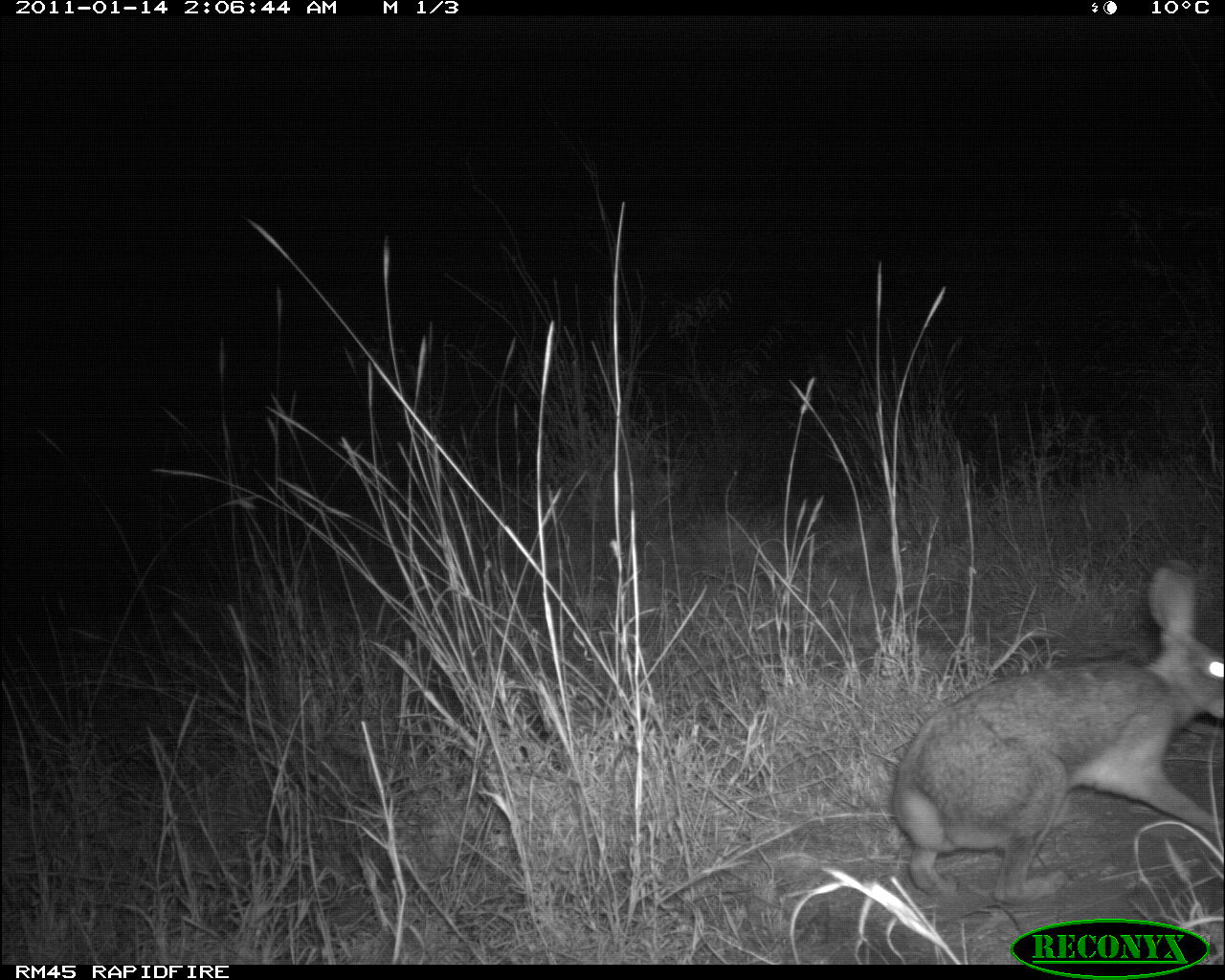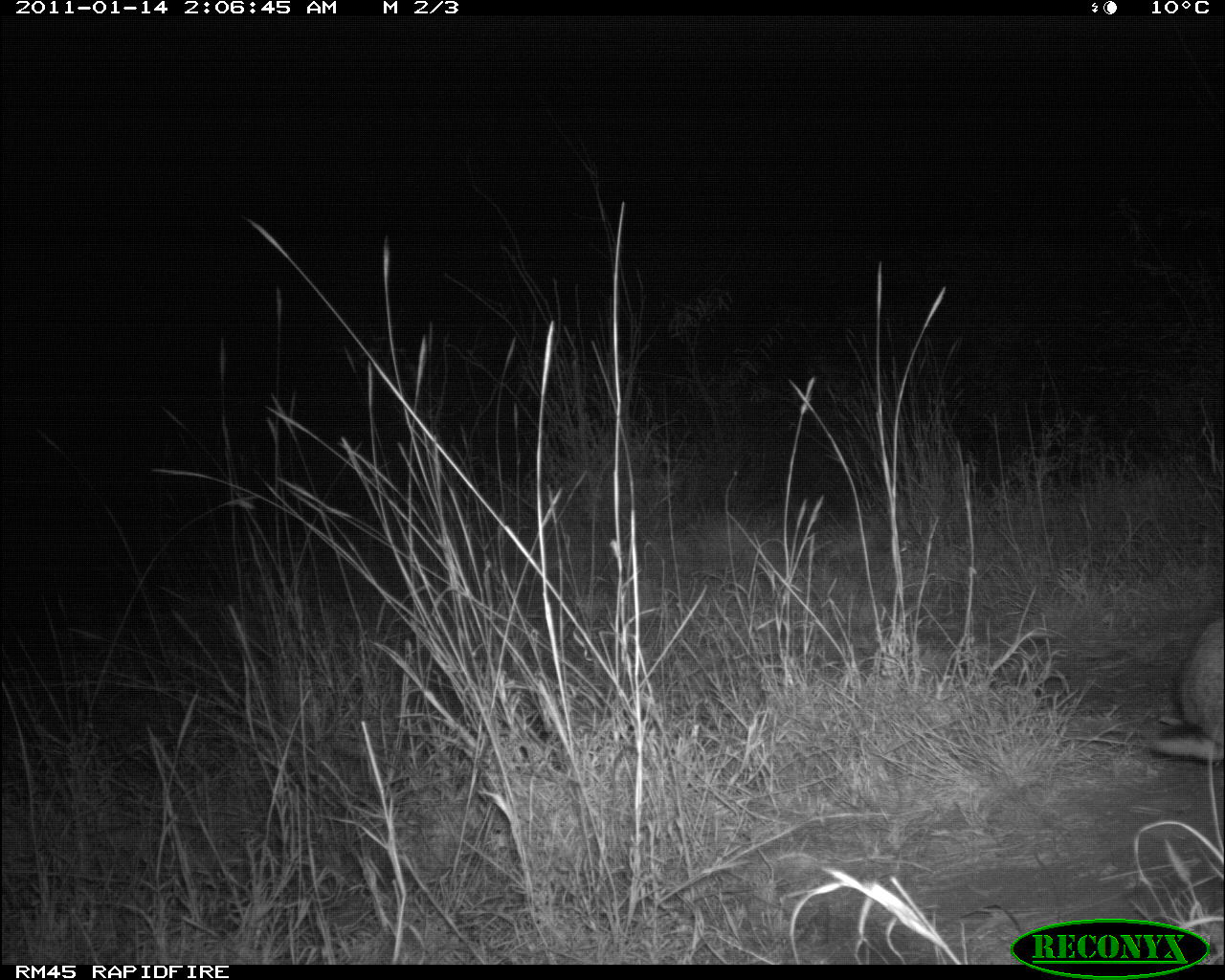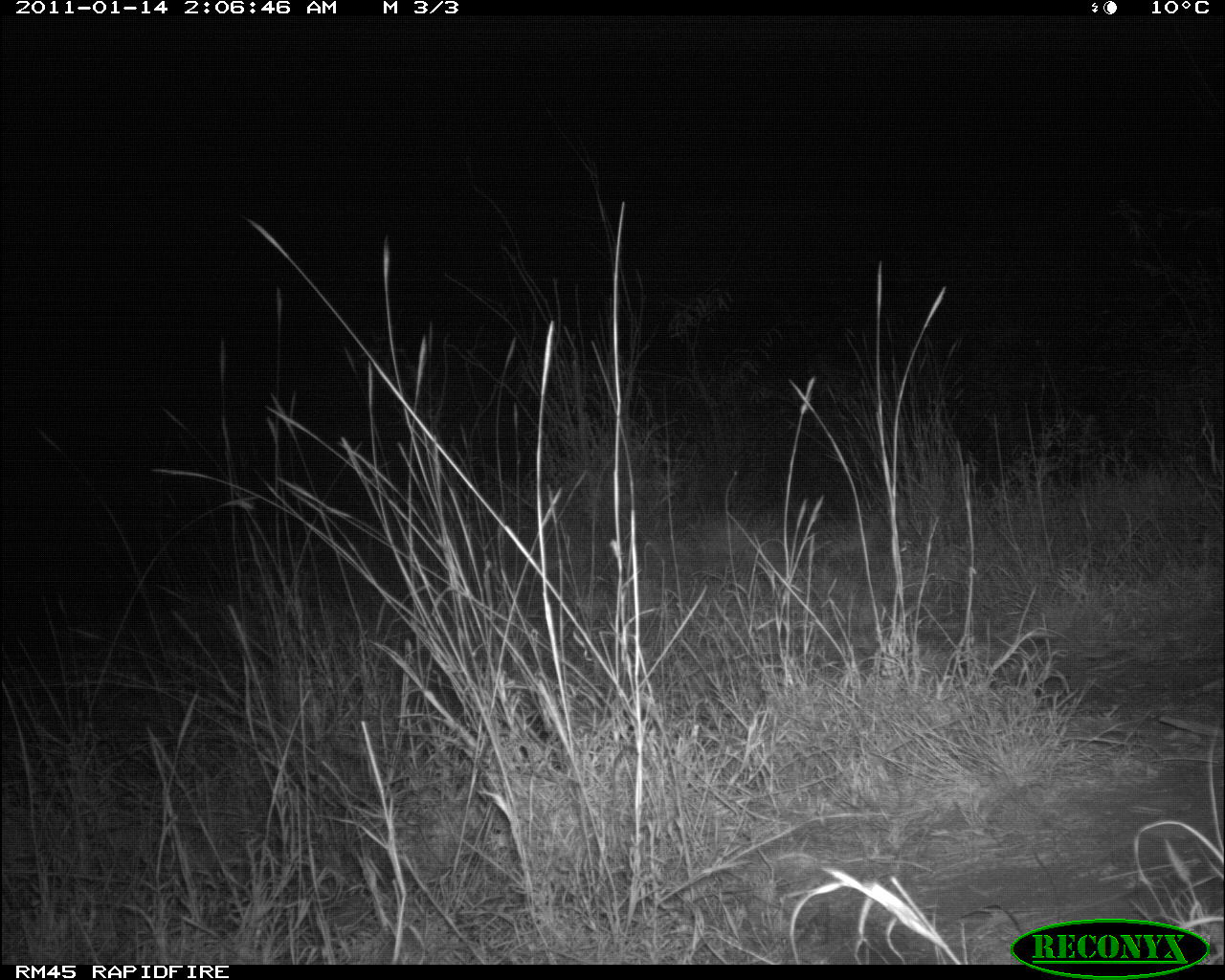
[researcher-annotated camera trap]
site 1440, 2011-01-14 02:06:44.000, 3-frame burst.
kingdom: Animalia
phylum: Chordata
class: Mammalia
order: Lagomorpha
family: Leporidae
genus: Lepus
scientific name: Lepus saxatilis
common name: scrub hare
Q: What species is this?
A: Lepus saxatilis (scrub hare).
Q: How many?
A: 1.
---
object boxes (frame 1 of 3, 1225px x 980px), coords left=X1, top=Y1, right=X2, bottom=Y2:
lepus saxatilis: left=892, top=562, right=1225, bottom=905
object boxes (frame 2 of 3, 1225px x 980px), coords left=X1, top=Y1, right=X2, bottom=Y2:
lepus saxatilis: left=1146, top=615, right=1223, bottom=760